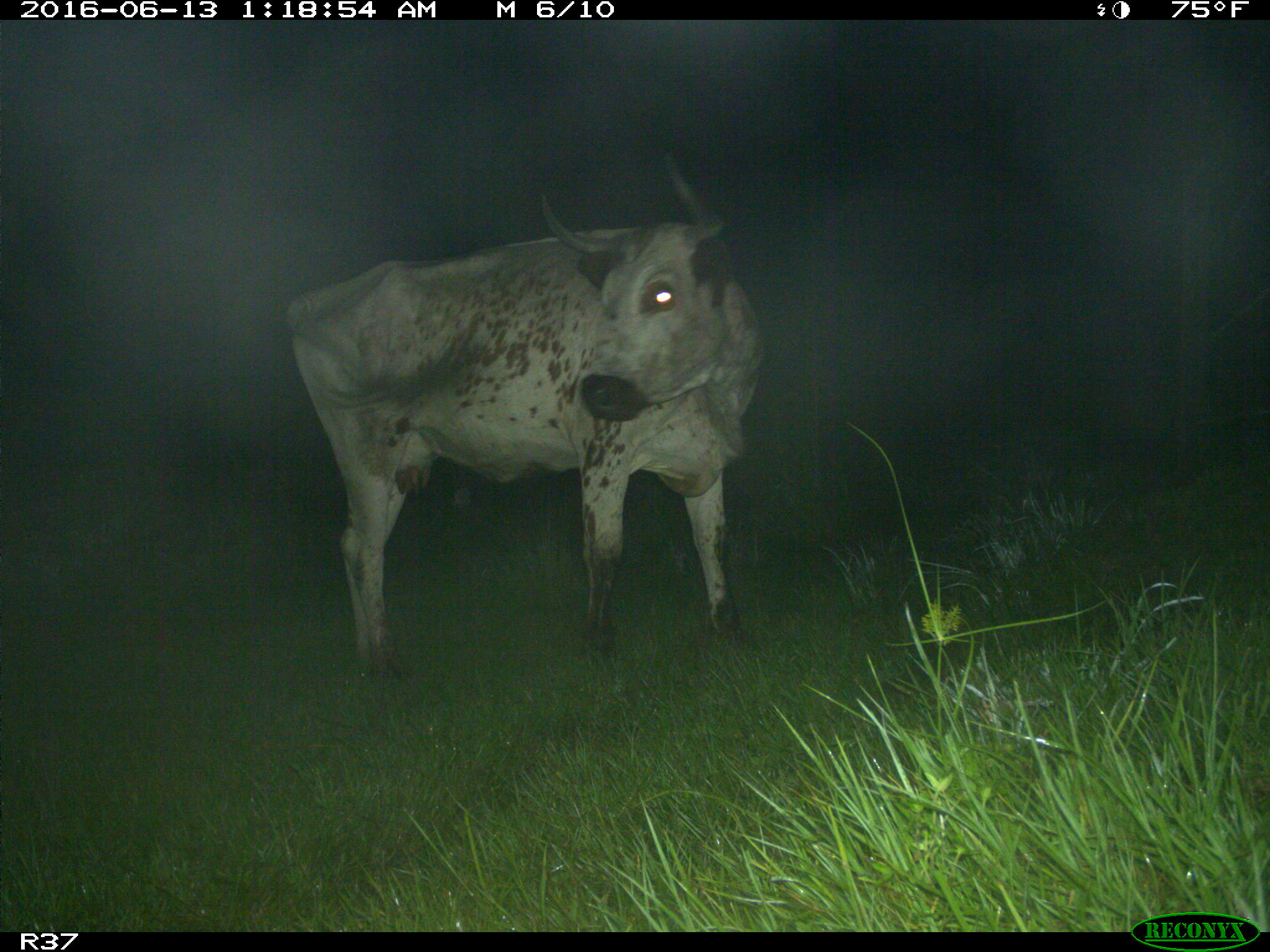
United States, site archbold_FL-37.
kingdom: Animalia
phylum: Chordata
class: Mammalia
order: Artiodactyla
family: Bovidae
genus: Bos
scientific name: Bos taurus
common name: domestic cow